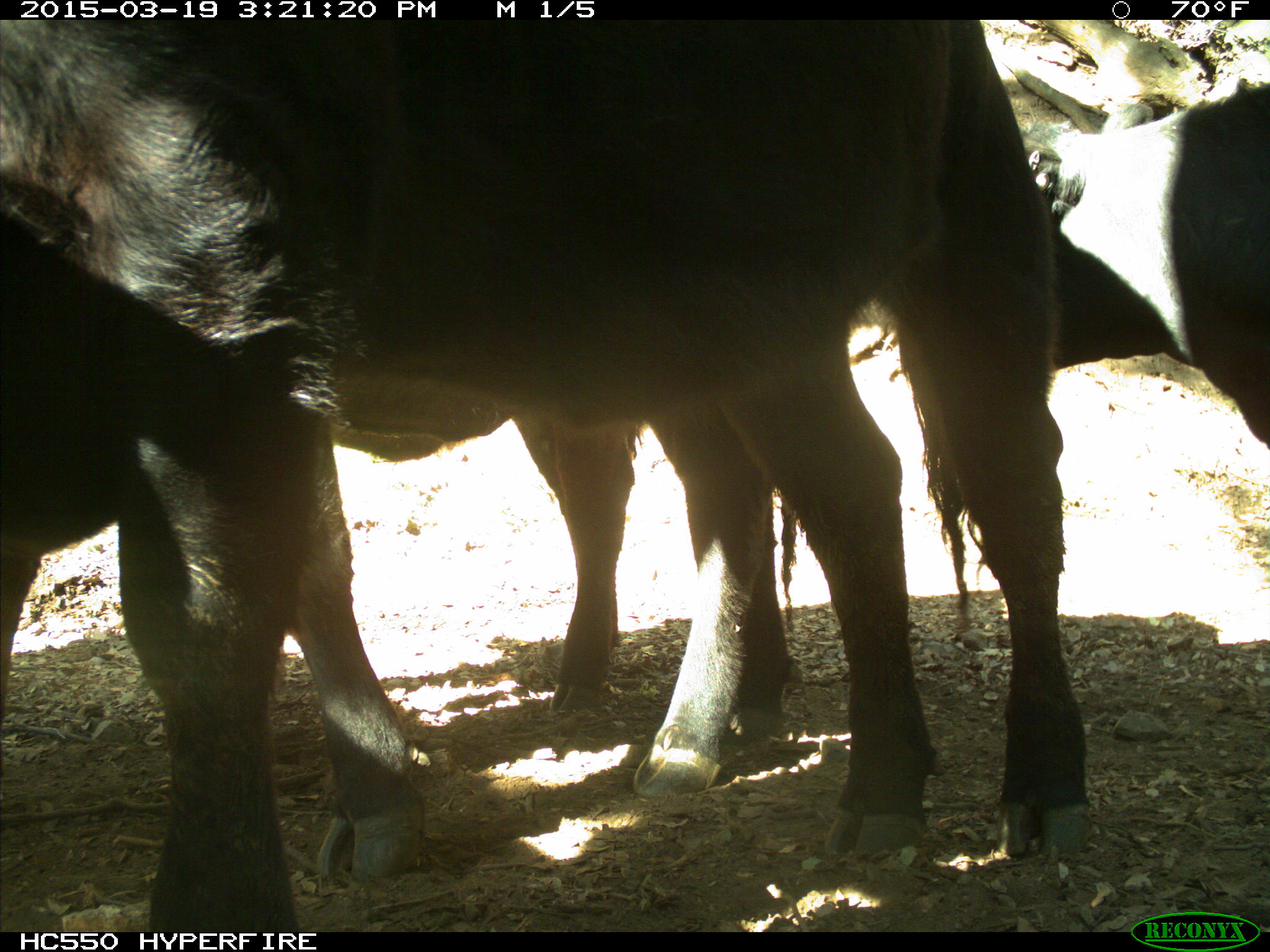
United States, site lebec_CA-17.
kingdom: Animalia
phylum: Chordata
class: Mammalia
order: Artiodactyla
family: Bovidae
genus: Bos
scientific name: Bos taurus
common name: domestic cow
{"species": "Bos taurus (domestic cow)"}